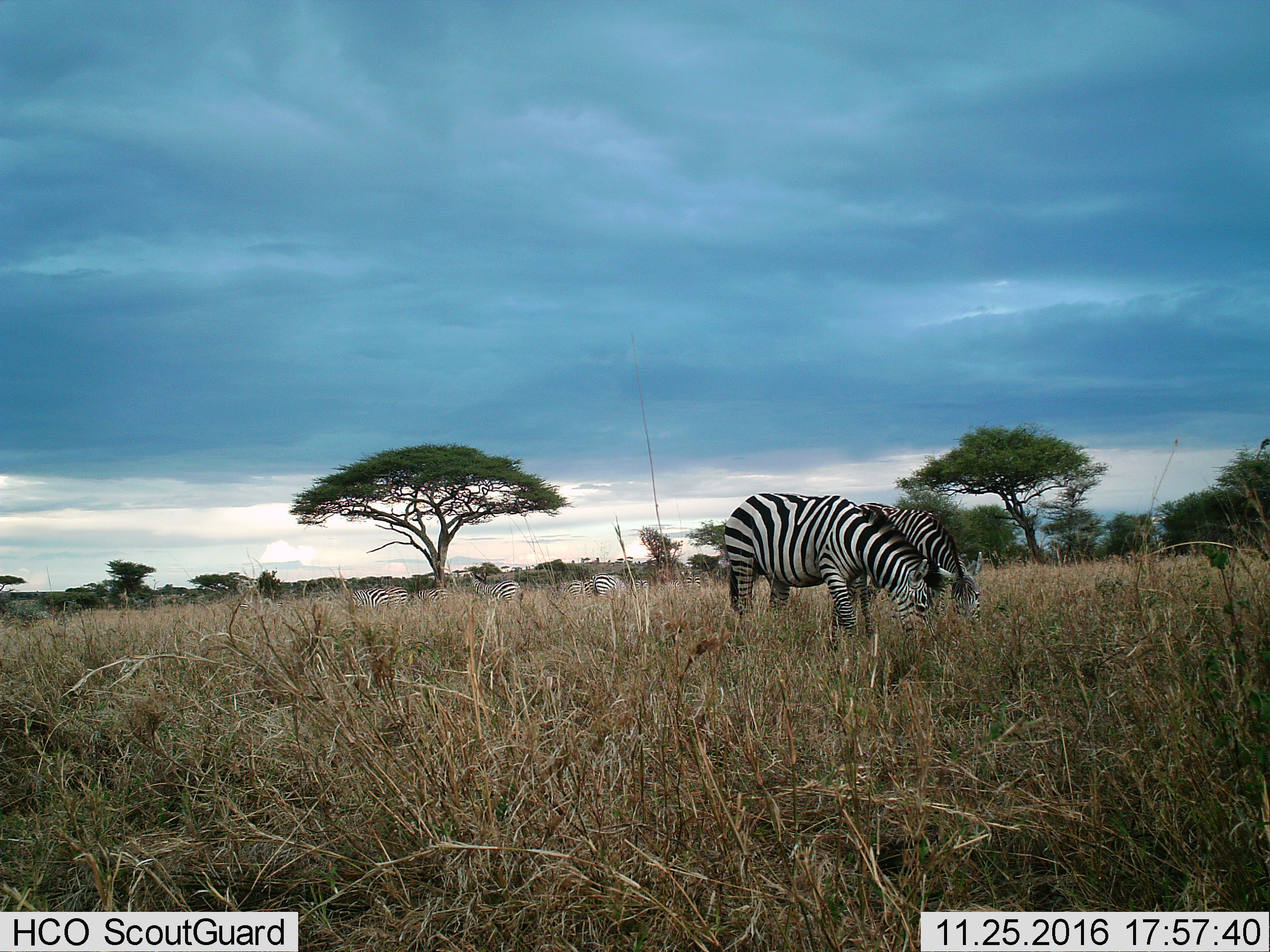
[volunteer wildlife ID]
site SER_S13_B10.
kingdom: Animalia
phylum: Chordata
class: Mammalia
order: Perissodactyla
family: Equidae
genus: Equus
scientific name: Equus quagga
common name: plains zebra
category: zebraplains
Zebraplains (plains zebra) (Equus quagga), count 11-50. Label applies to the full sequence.